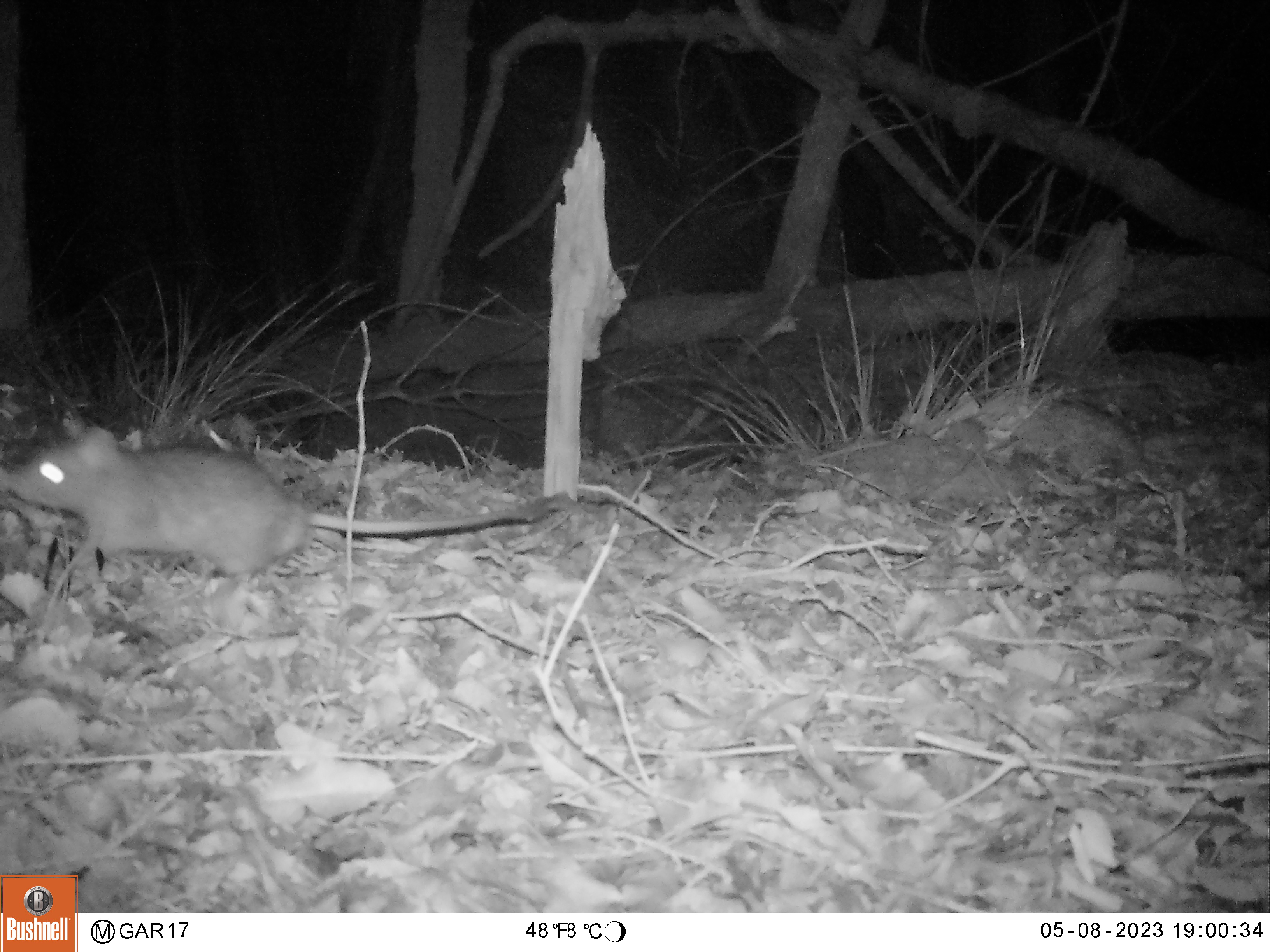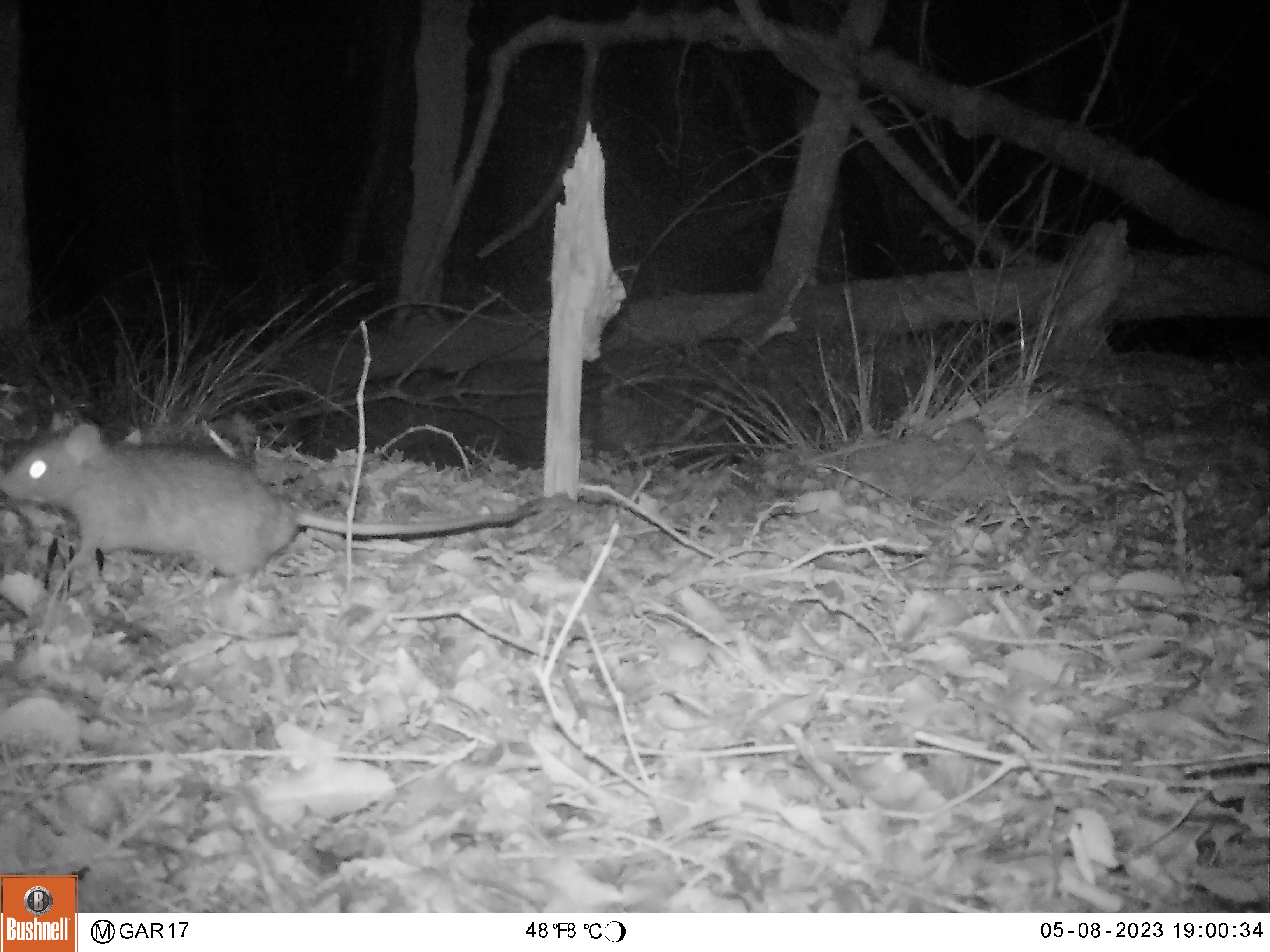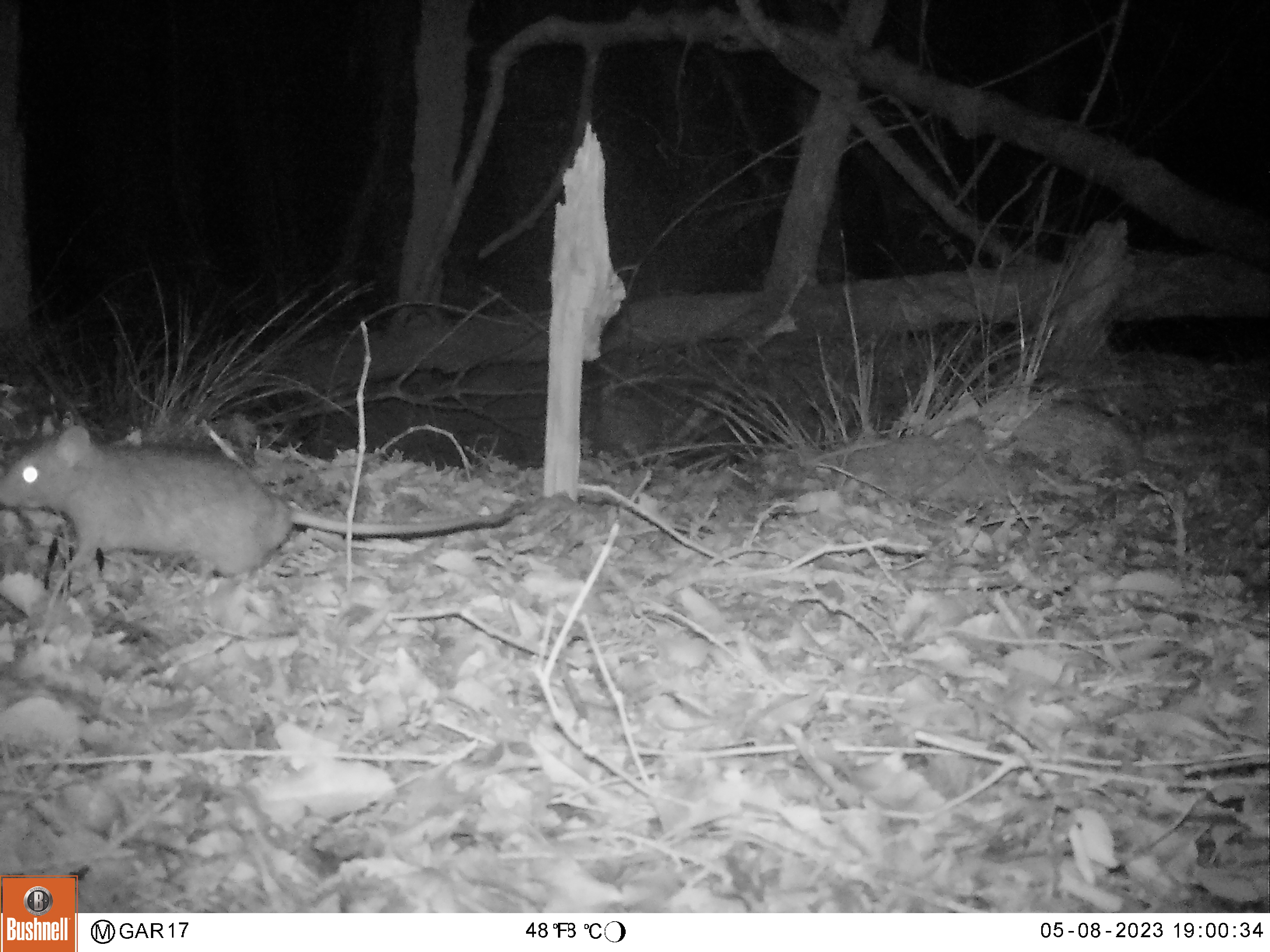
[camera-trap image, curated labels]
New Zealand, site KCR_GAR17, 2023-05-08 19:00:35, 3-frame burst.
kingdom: Animalia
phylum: Chordata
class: Mammalia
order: Rodentia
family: Muridae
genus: Rattus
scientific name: Rattus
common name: rat